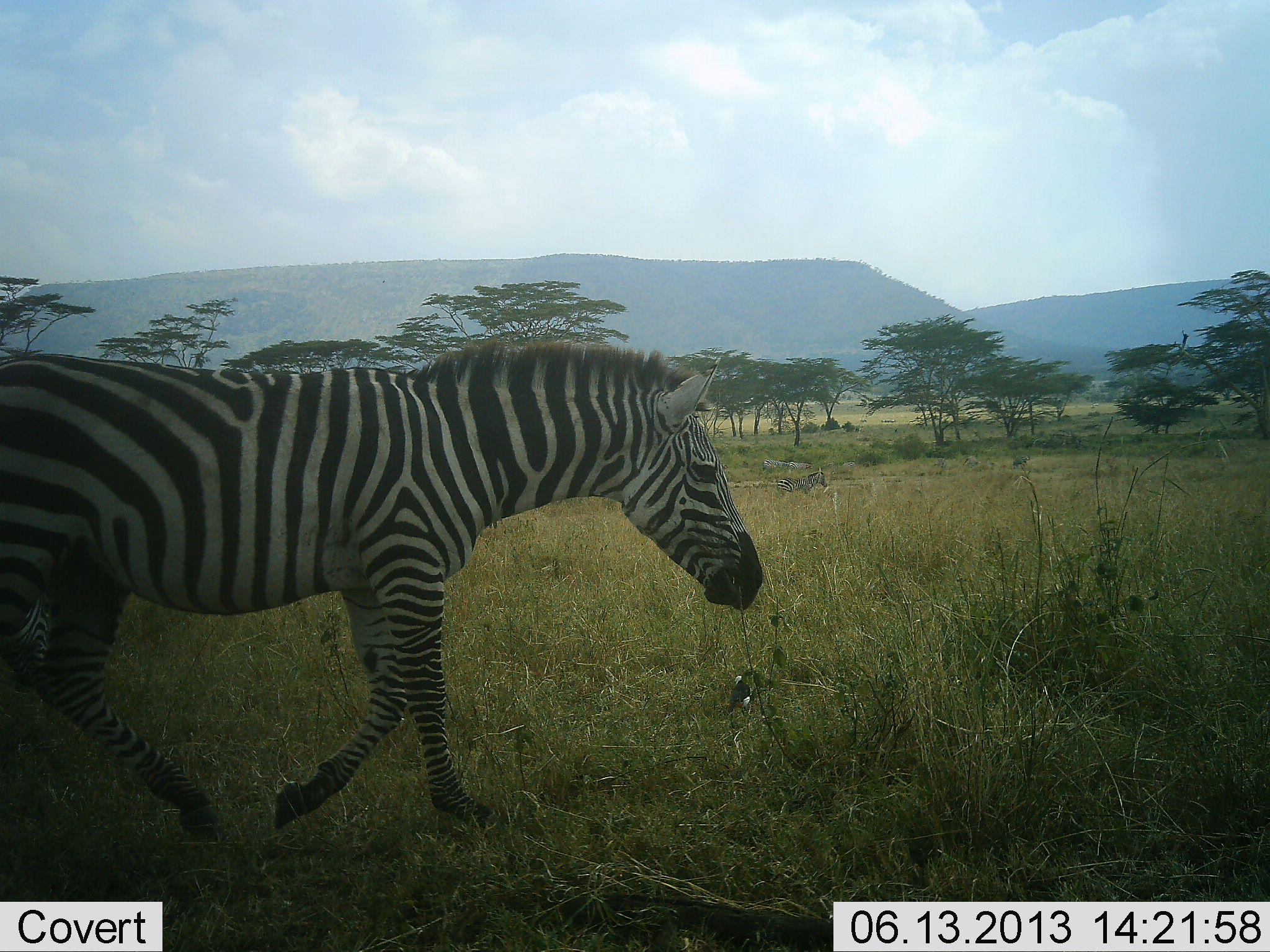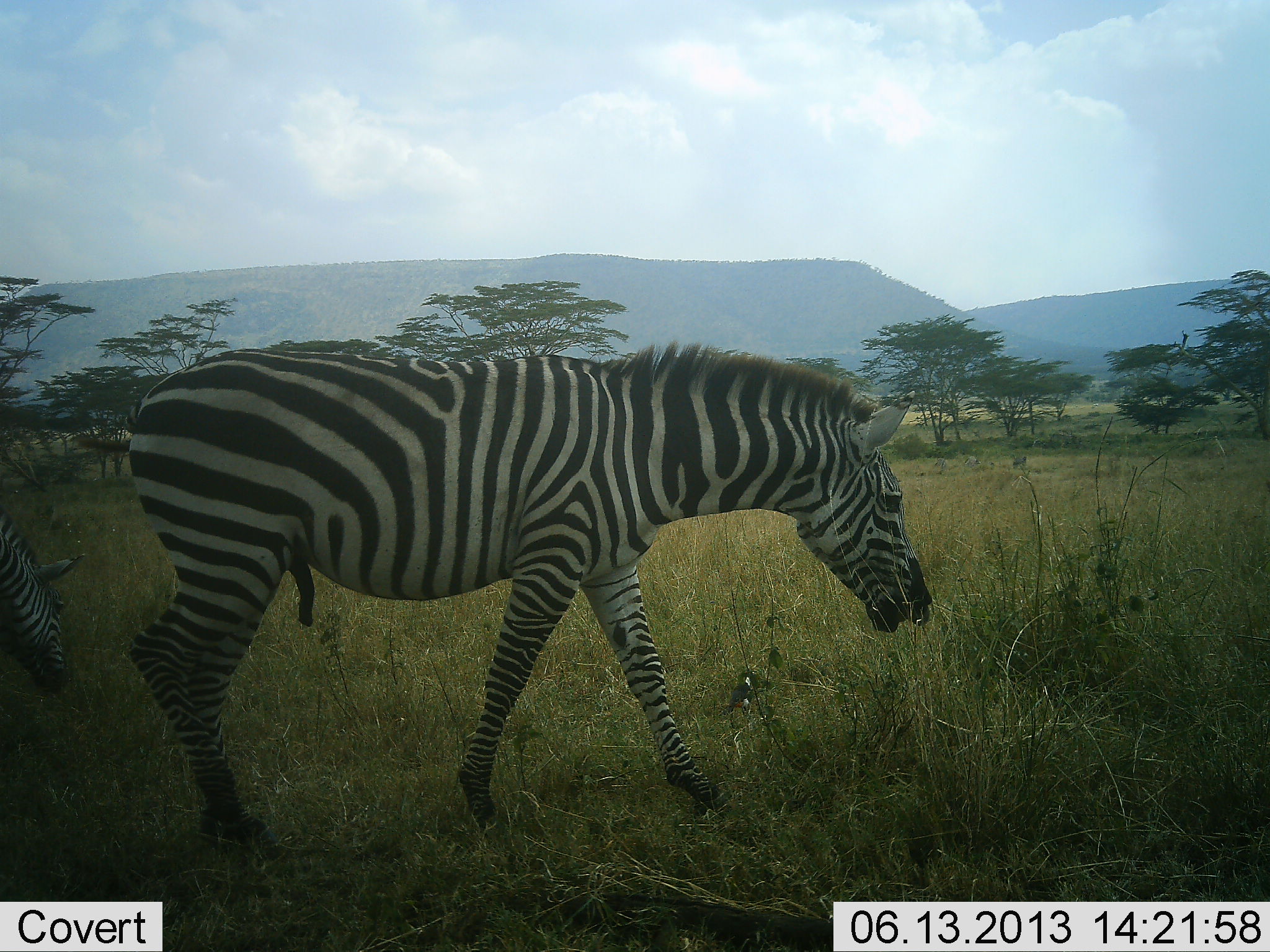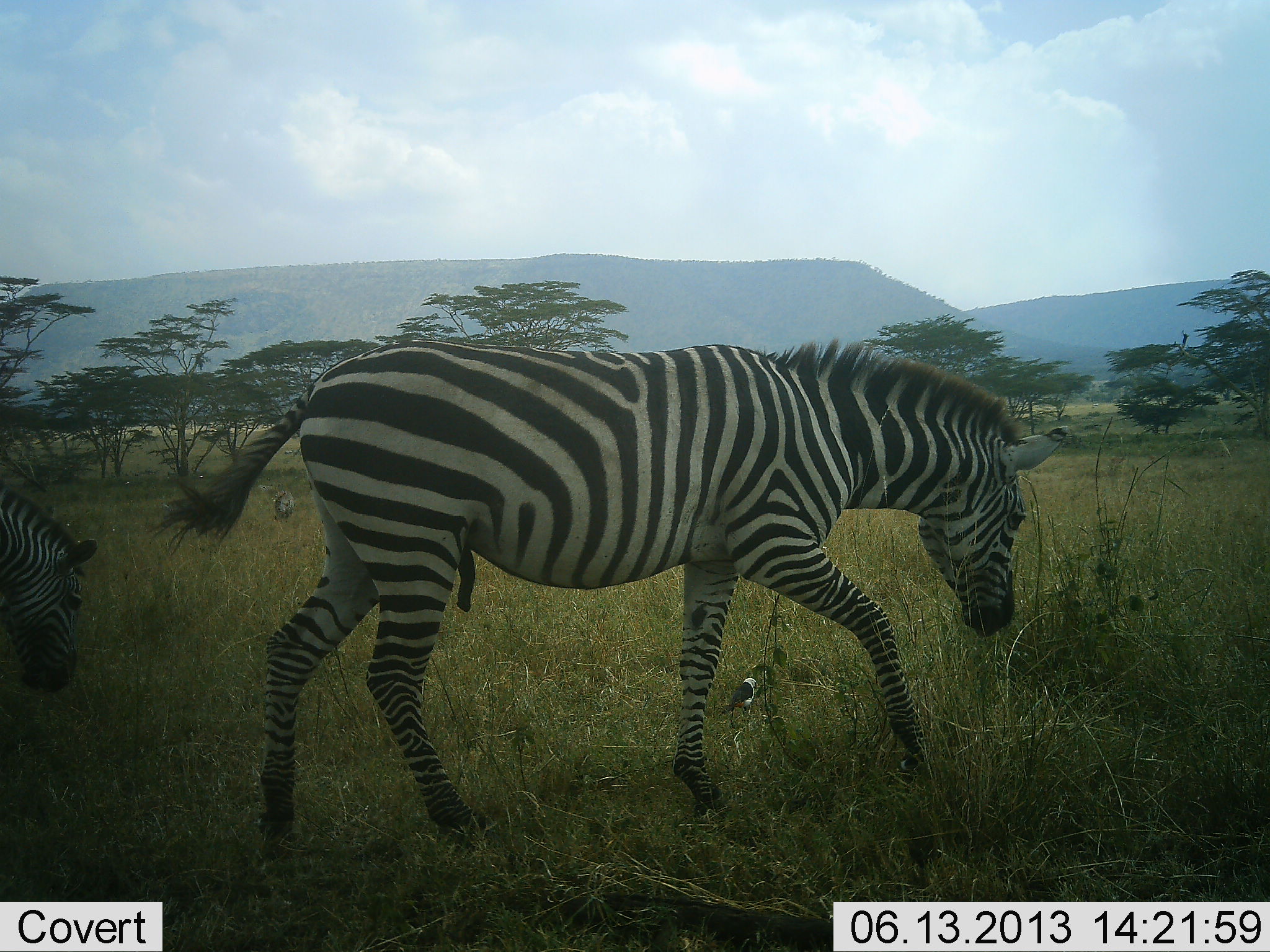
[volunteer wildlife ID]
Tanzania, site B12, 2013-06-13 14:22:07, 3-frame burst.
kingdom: Animalia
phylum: Chordata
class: Mammalia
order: Perissodactyla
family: Equidae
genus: Equus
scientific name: Equus quagga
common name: plains zebra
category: zebra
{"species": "zebra (plains zebra) (Equus quagga)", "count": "2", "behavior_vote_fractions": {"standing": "33%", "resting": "0%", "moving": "92%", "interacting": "0%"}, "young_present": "0%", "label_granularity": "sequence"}